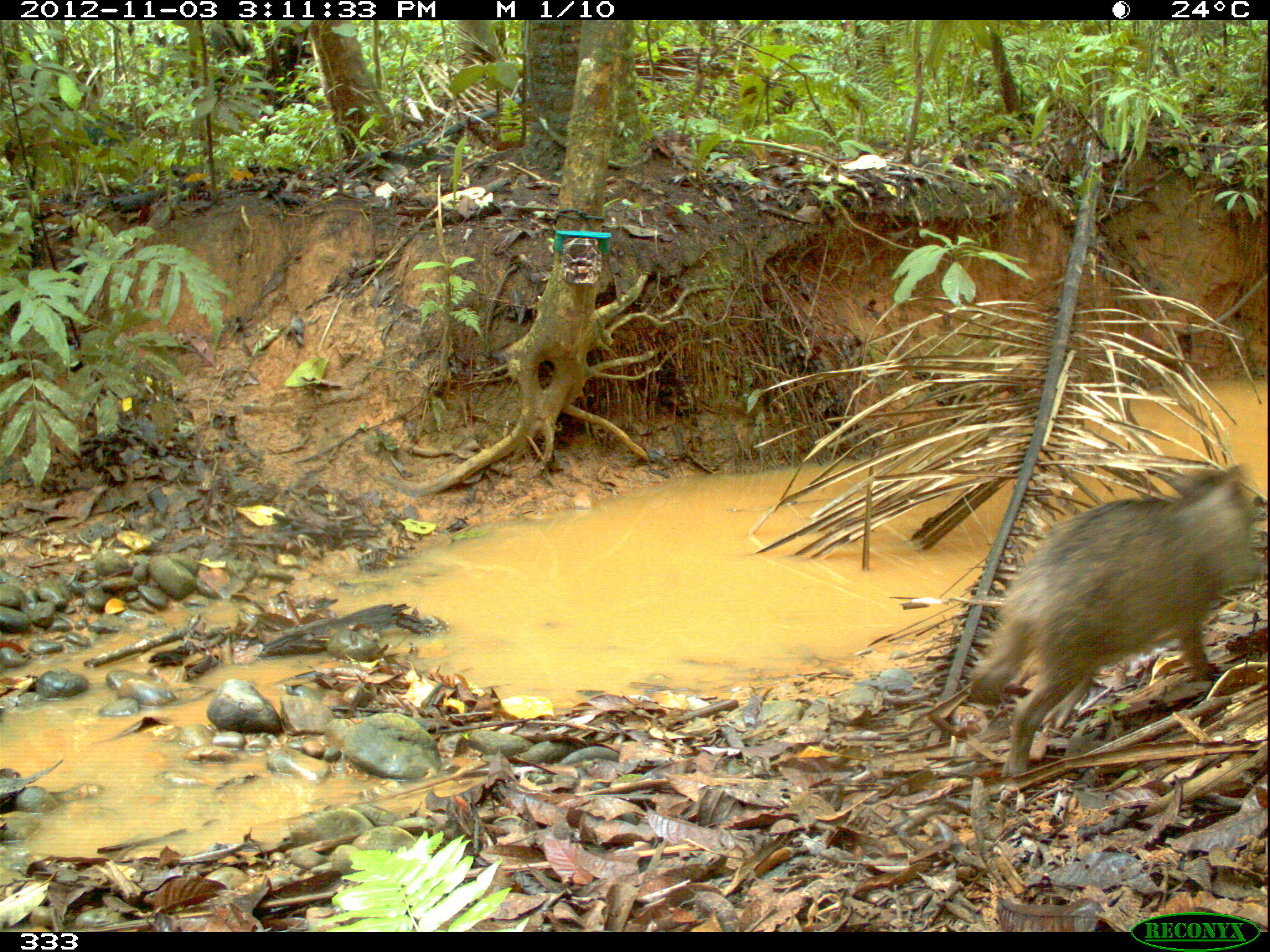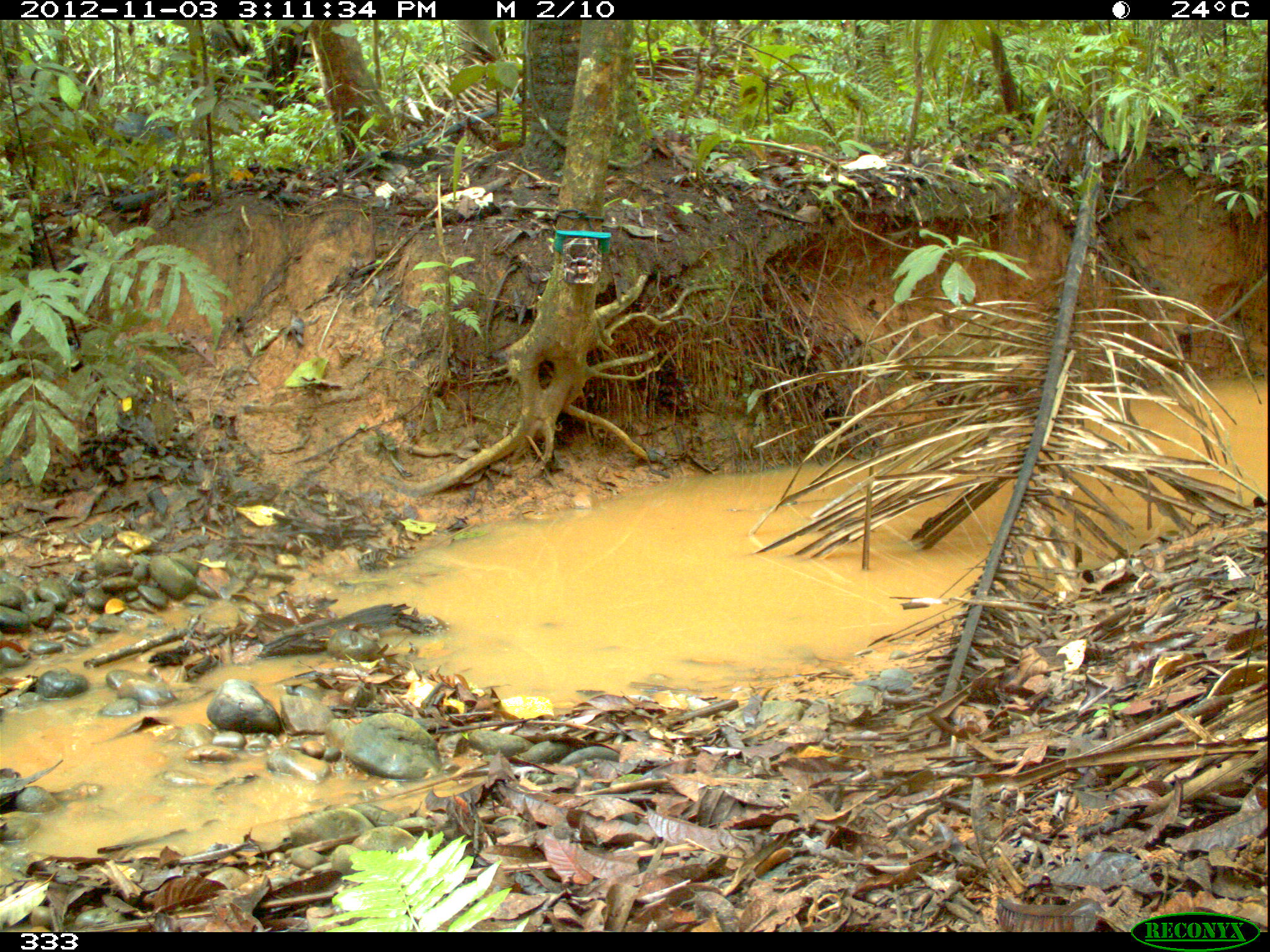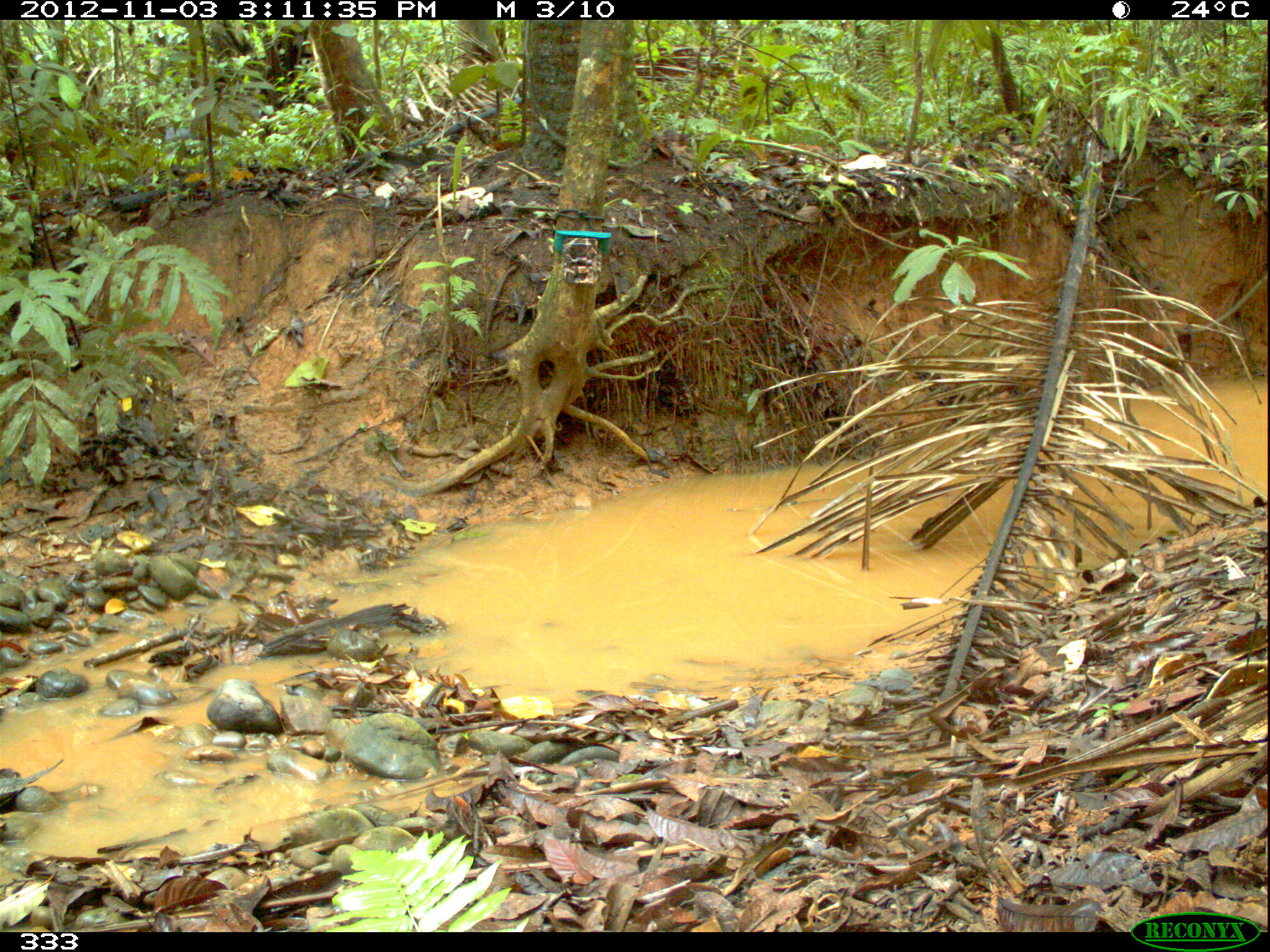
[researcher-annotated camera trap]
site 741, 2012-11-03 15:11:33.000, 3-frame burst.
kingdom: Animalia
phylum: Chordata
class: Mammalia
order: Artiodactyla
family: Tayassuidae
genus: Tayassu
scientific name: Tayassu pecari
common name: white-lipped peccary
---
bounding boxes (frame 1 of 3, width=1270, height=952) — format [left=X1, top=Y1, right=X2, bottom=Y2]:
tayassu pecari: [left=969, top=461, right=1264, bottom=773]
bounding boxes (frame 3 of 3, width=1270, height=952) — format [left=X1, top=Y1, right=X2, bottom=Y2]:
tayassu pecari: [left=165, top=127, right=200, bottom=177]